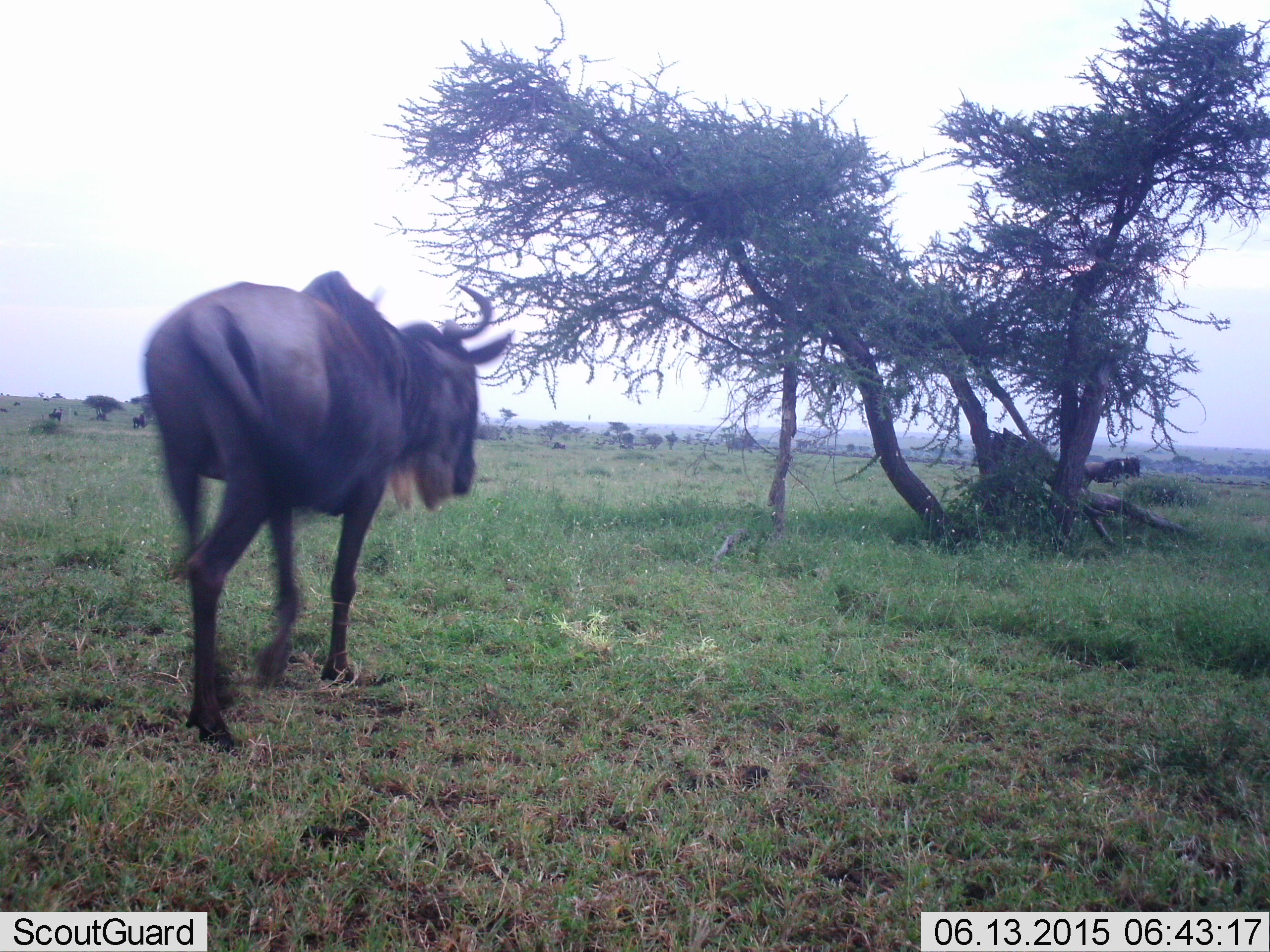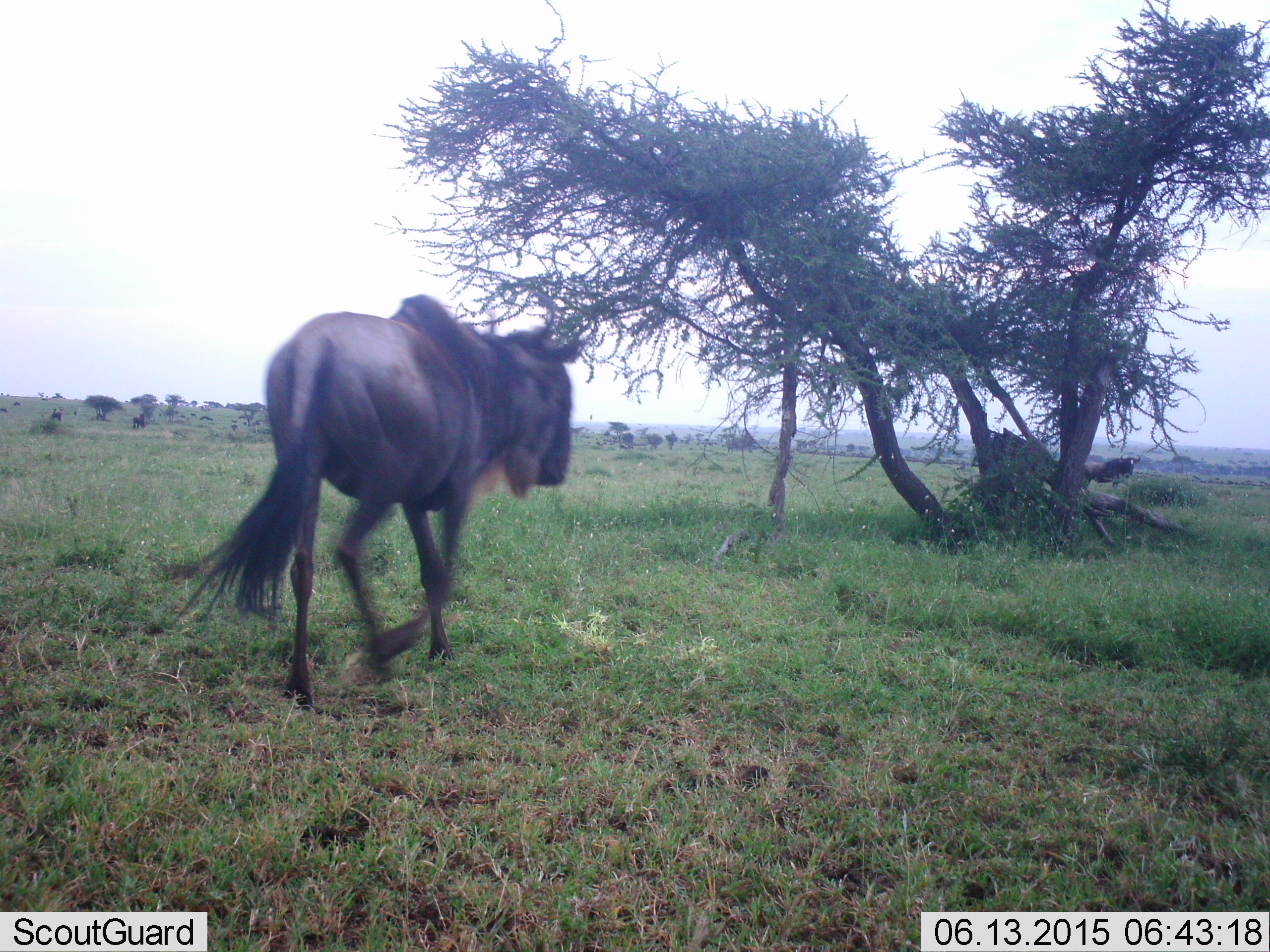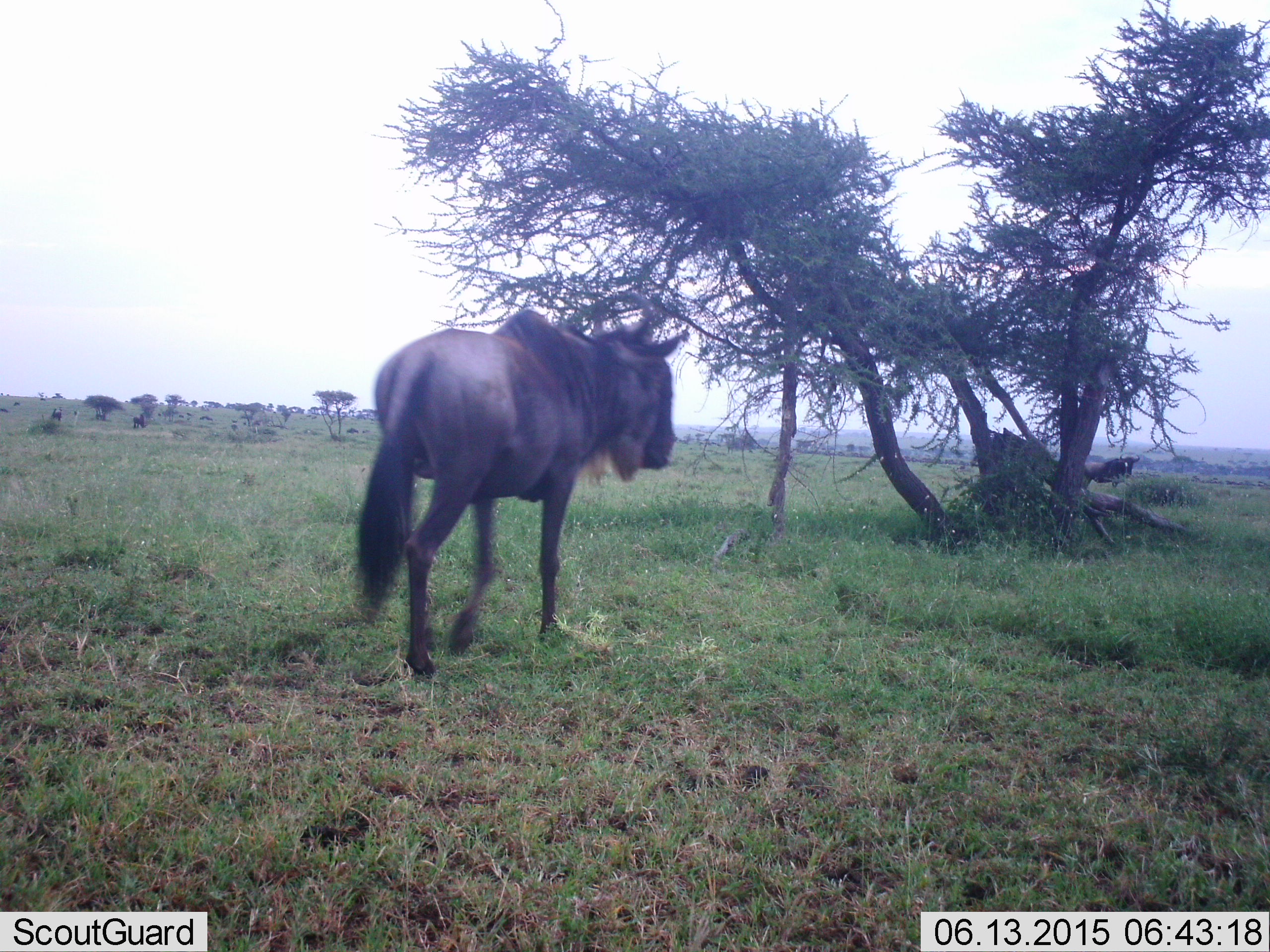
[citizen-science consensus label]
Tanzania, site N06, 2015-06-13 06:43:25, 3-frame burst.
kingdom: Animalia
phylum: Chordata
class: Mammalia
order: Artiodactyla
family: Bovidae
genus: Connochaetes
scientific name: Connochaetes taurinus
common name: blue wildebeest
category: wildebeest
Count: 1.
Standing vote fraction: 10%.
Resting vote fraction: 0%.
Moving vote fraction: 100%.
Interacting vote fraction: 0%.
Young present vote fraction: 0%.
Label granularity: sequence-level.